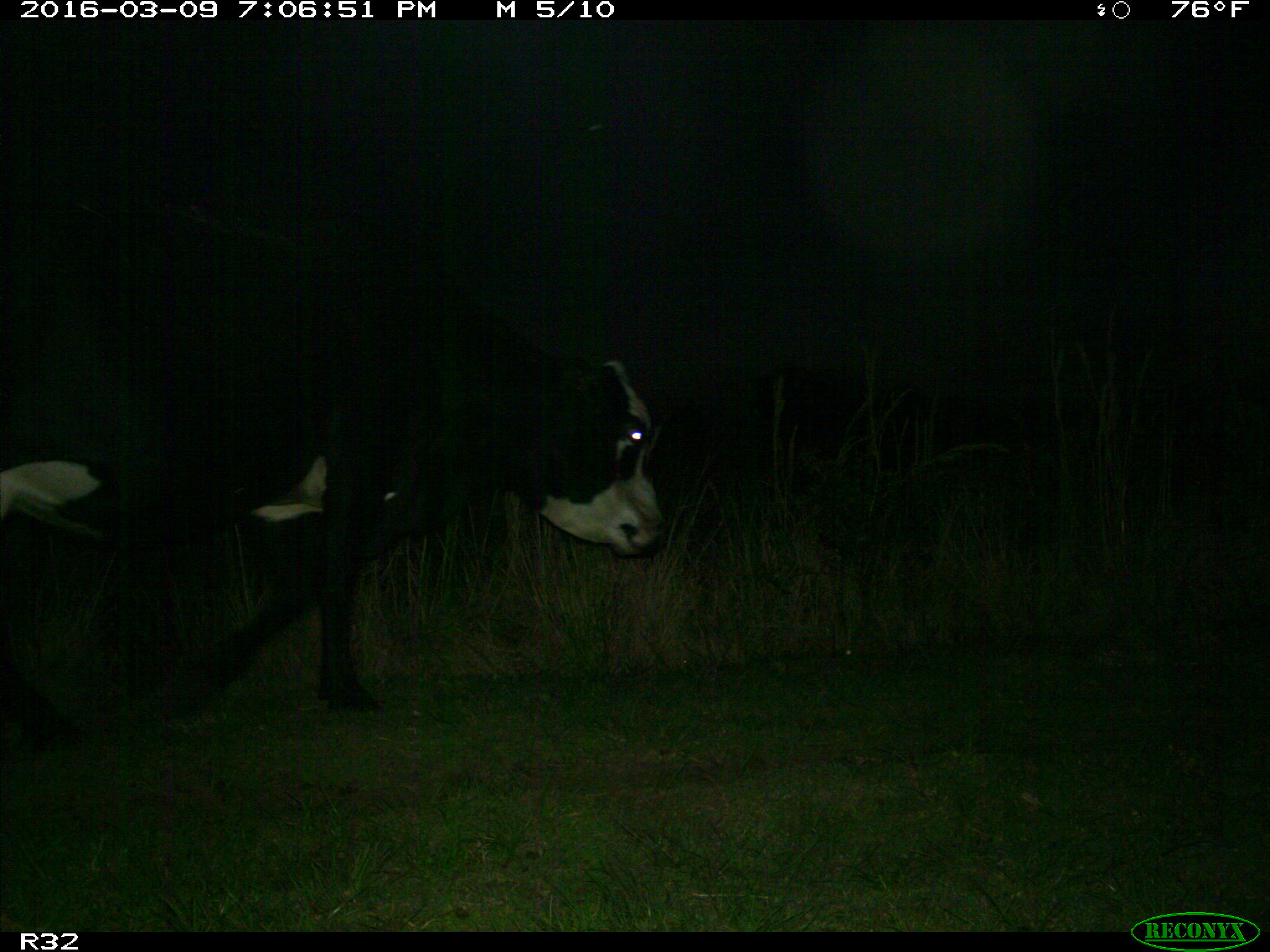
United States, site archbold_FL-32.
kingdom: Animalia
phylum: Chordata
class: Mammalia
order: Artiodactyla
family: Bovidae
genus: Bos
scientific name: Bos taurus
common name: domestic cow